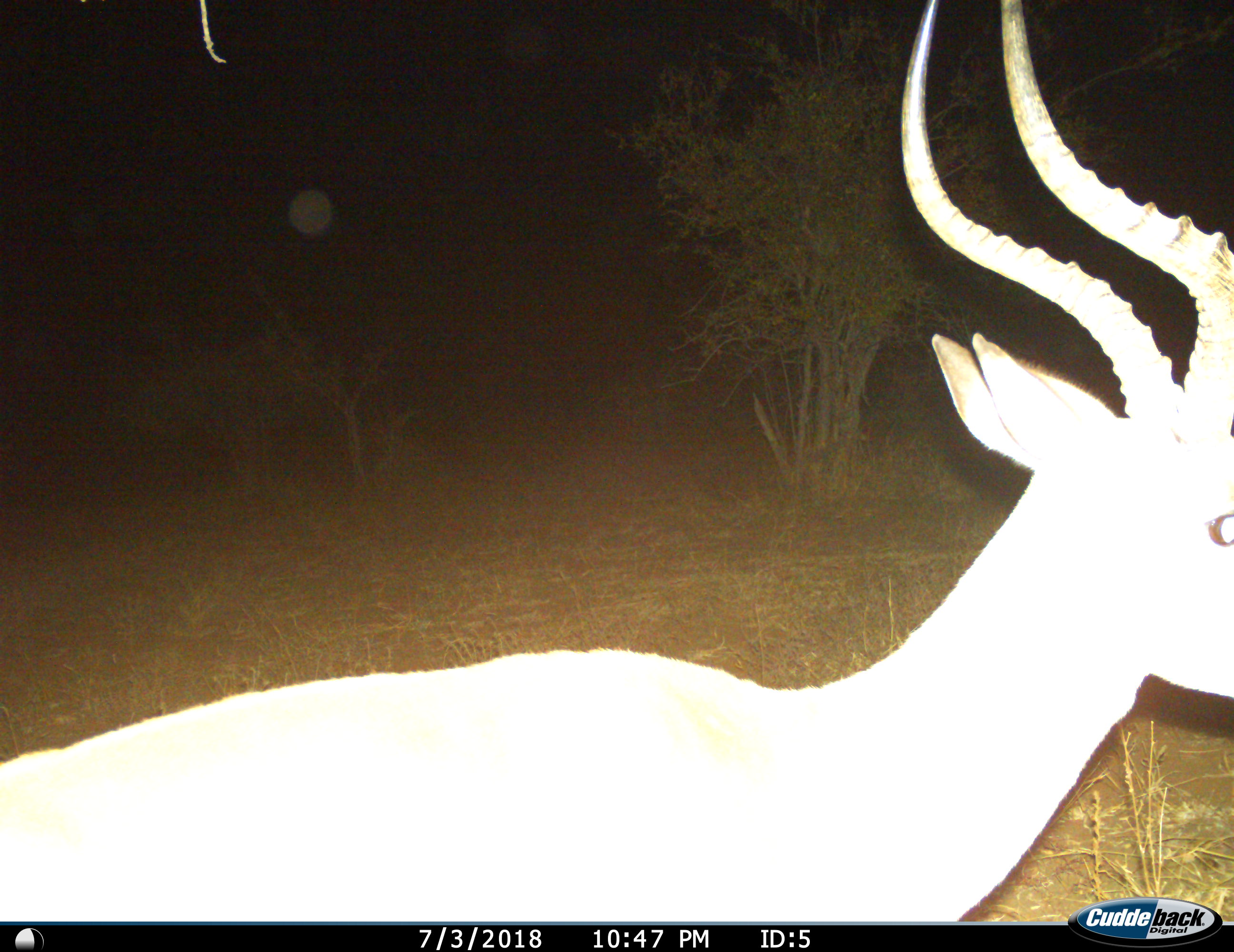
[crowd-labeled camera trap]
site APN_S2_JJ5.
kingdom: Animalia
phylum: Chordata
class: Mammalia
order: Artiodactyla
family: Bovidae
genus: Aepyceros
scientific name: Aepyceros melampus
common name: impala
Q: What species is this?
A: Impala (Aepyceros melampus).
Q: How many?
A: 1.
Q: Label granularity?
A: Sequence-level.